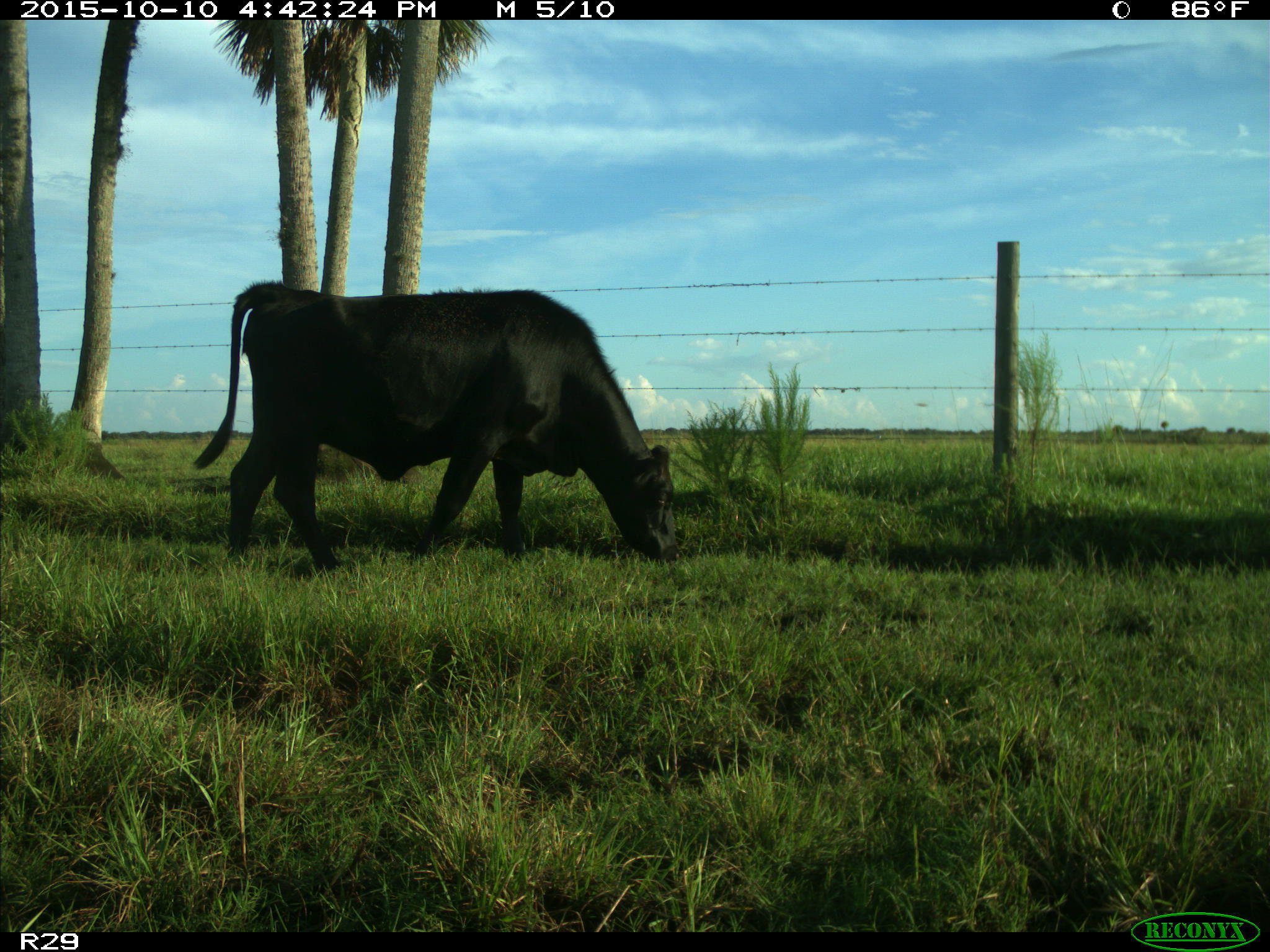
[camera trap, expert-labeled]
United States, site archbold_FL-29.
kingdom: Animalia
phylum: Chordata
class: Mammalia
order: Artiodactyla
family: Bovidae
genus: Bos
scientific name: Bos taurus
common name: domestic cow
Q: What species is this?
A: Bos taurus (domestic cow).